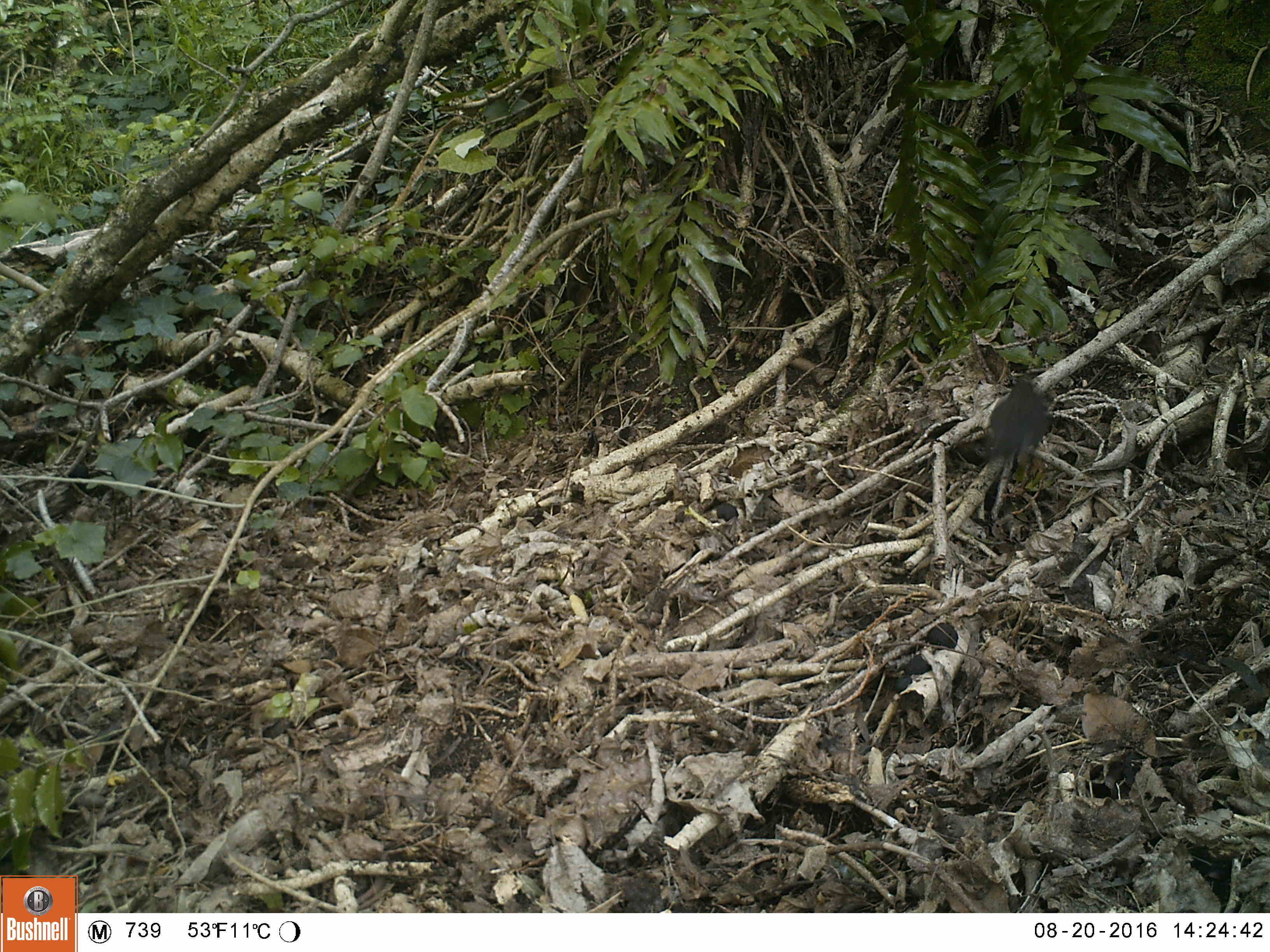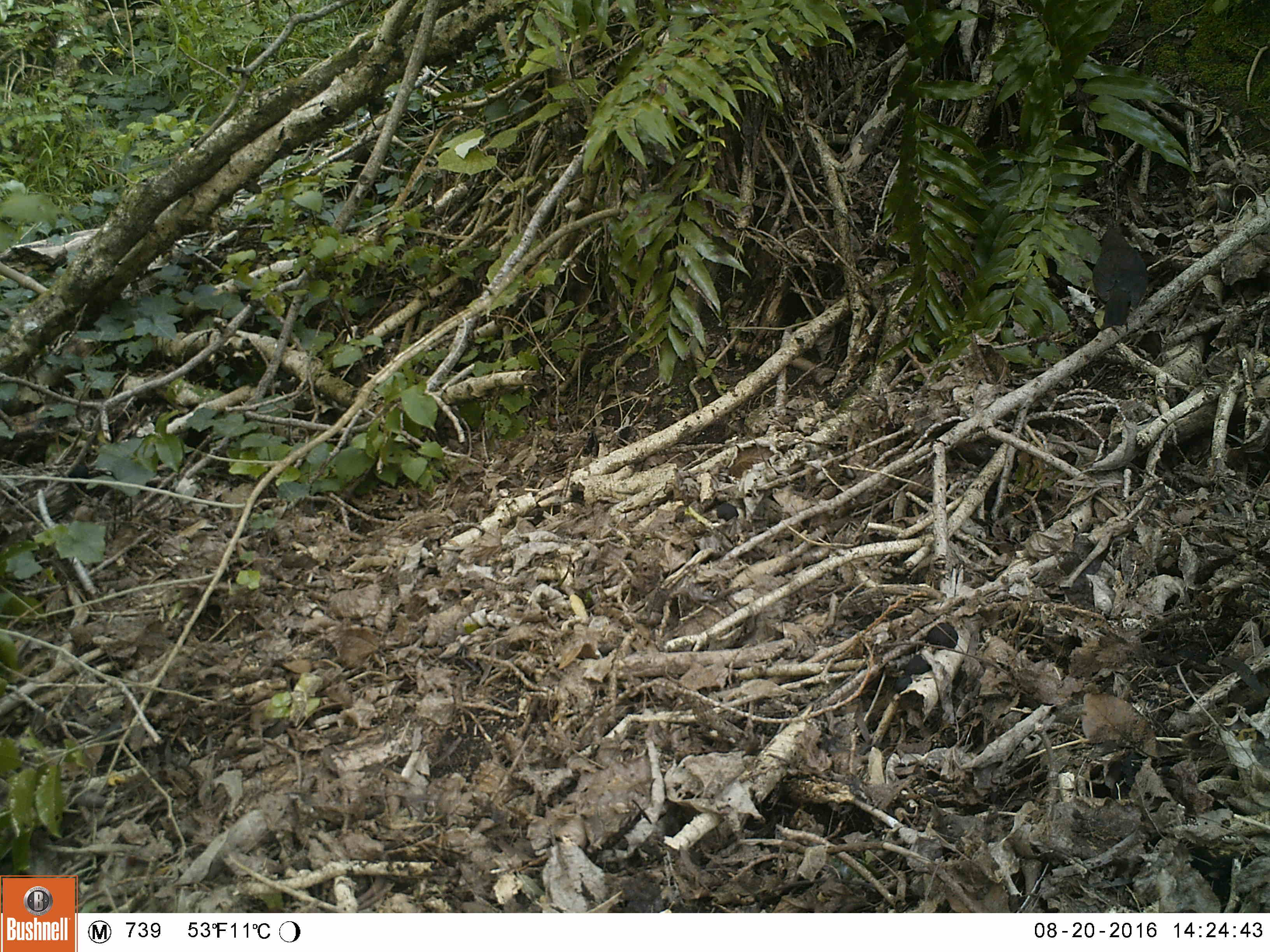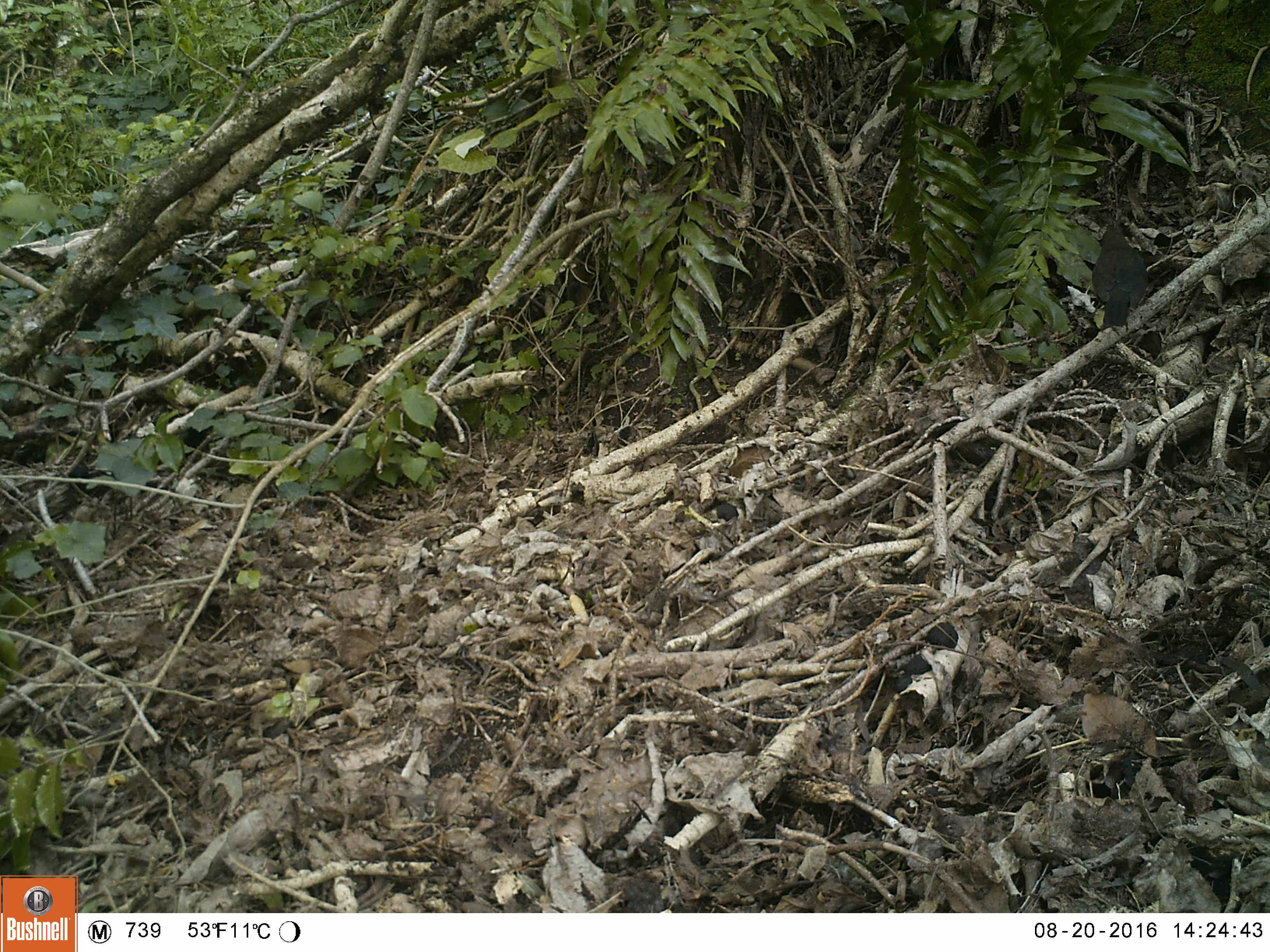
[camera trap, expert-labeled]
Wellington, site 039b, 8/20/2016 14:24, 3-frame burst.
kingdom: Animalia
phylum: Chordata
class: Aves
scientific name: Aves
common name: bird